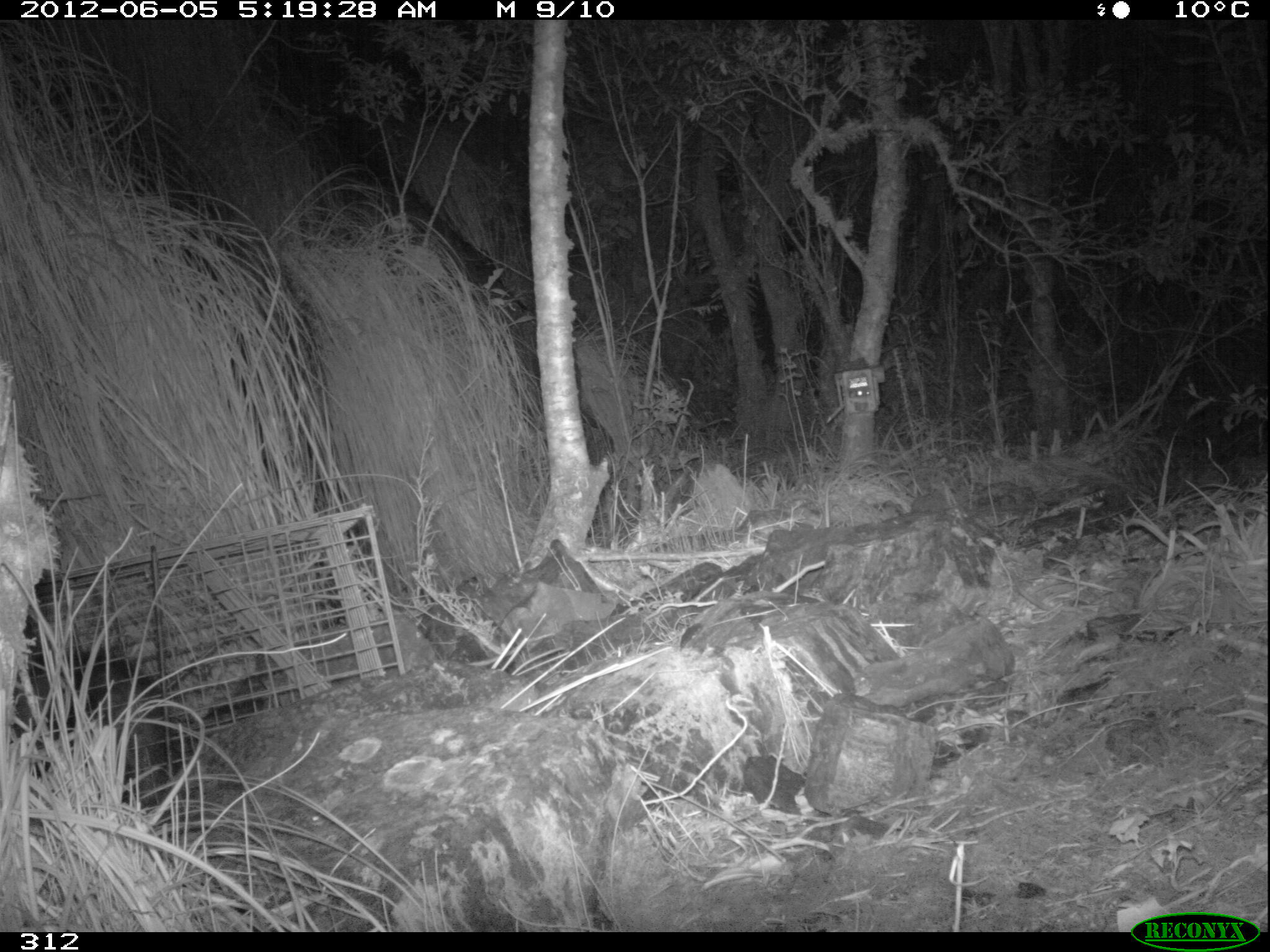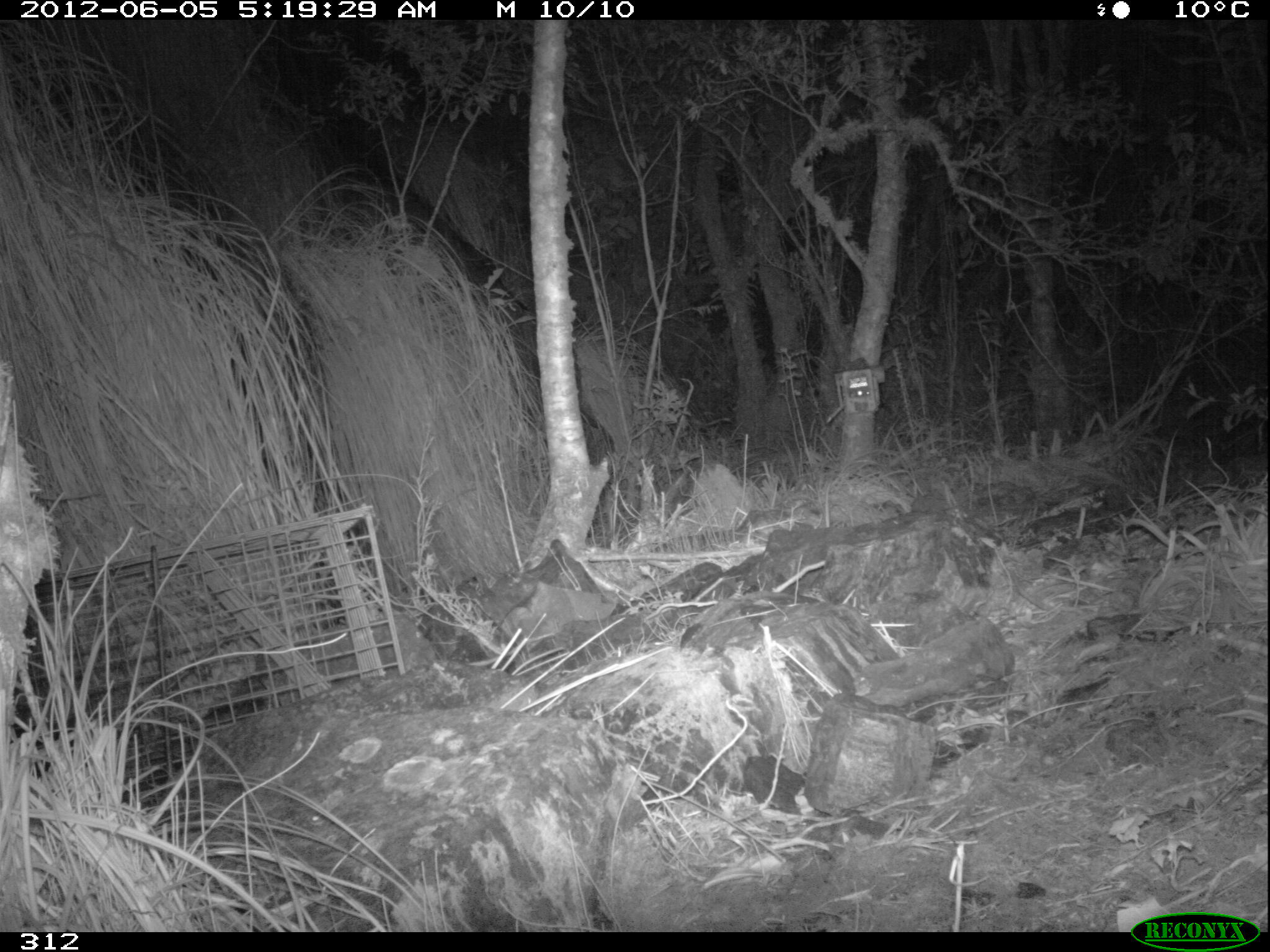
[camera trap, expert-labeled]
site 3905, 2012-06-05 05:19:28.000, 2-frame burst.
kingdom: Animalia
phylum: Chordata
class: Mammalia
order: Didelphimorphia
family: Didelphidae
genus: Didelphis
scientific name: Didelphis pernigra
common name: andean white-eared opossum